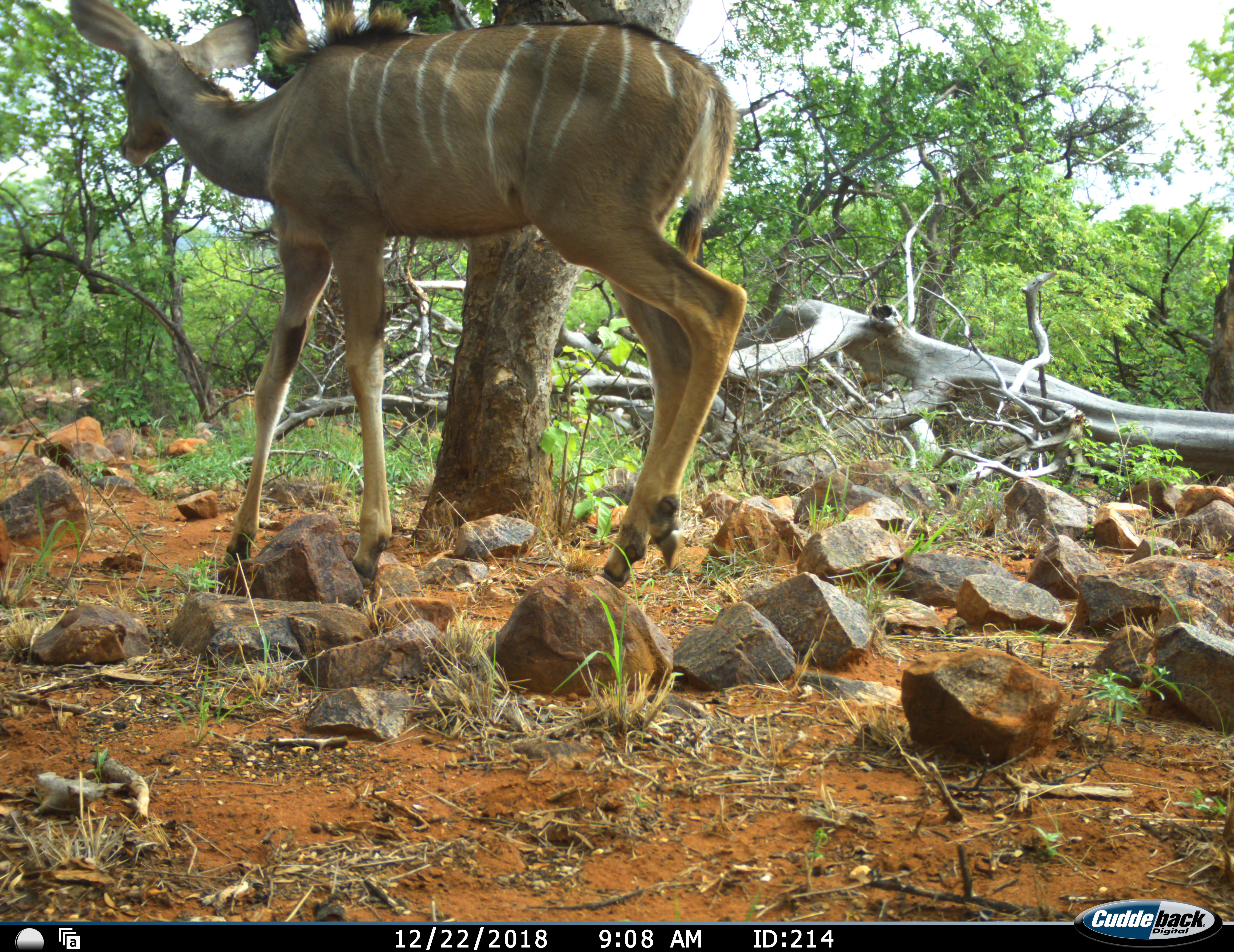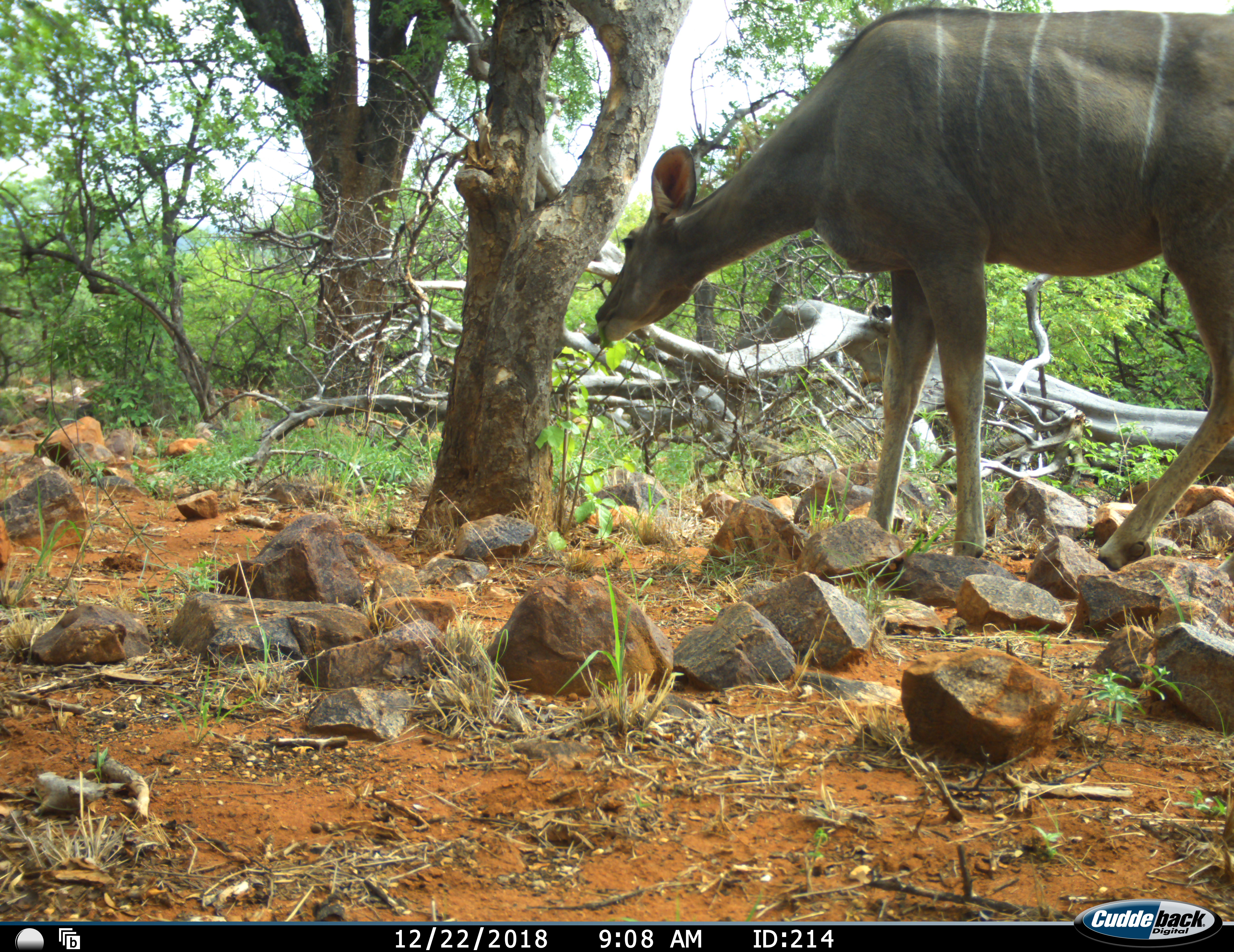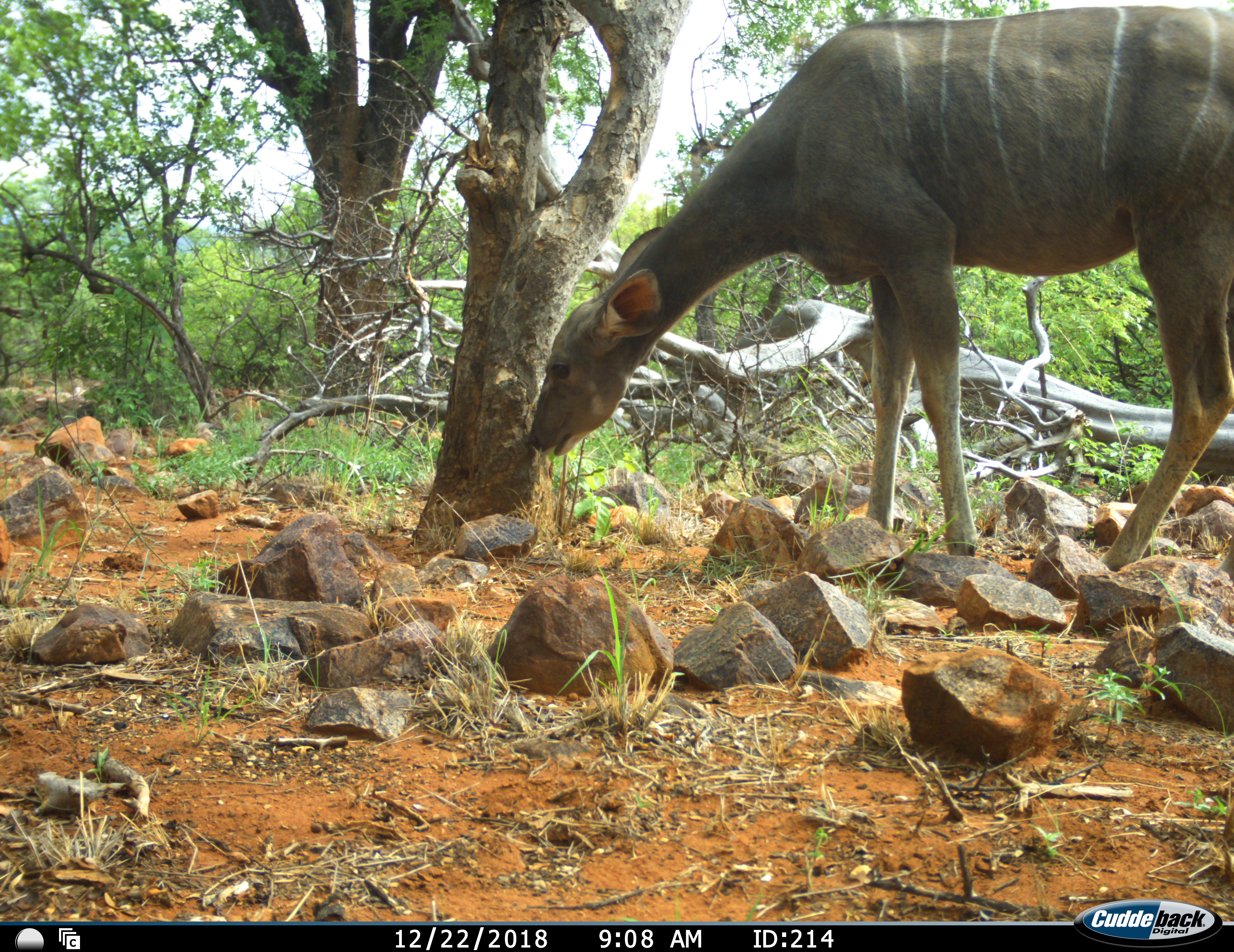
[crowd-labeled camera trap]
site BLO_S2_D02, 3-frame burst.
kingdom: Animalia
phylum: Chordata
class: Mammalia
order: Artiodactyla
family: Bovidae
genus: Tragelaphus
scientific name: Tragelaphus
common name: kudu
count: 1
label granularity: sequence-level